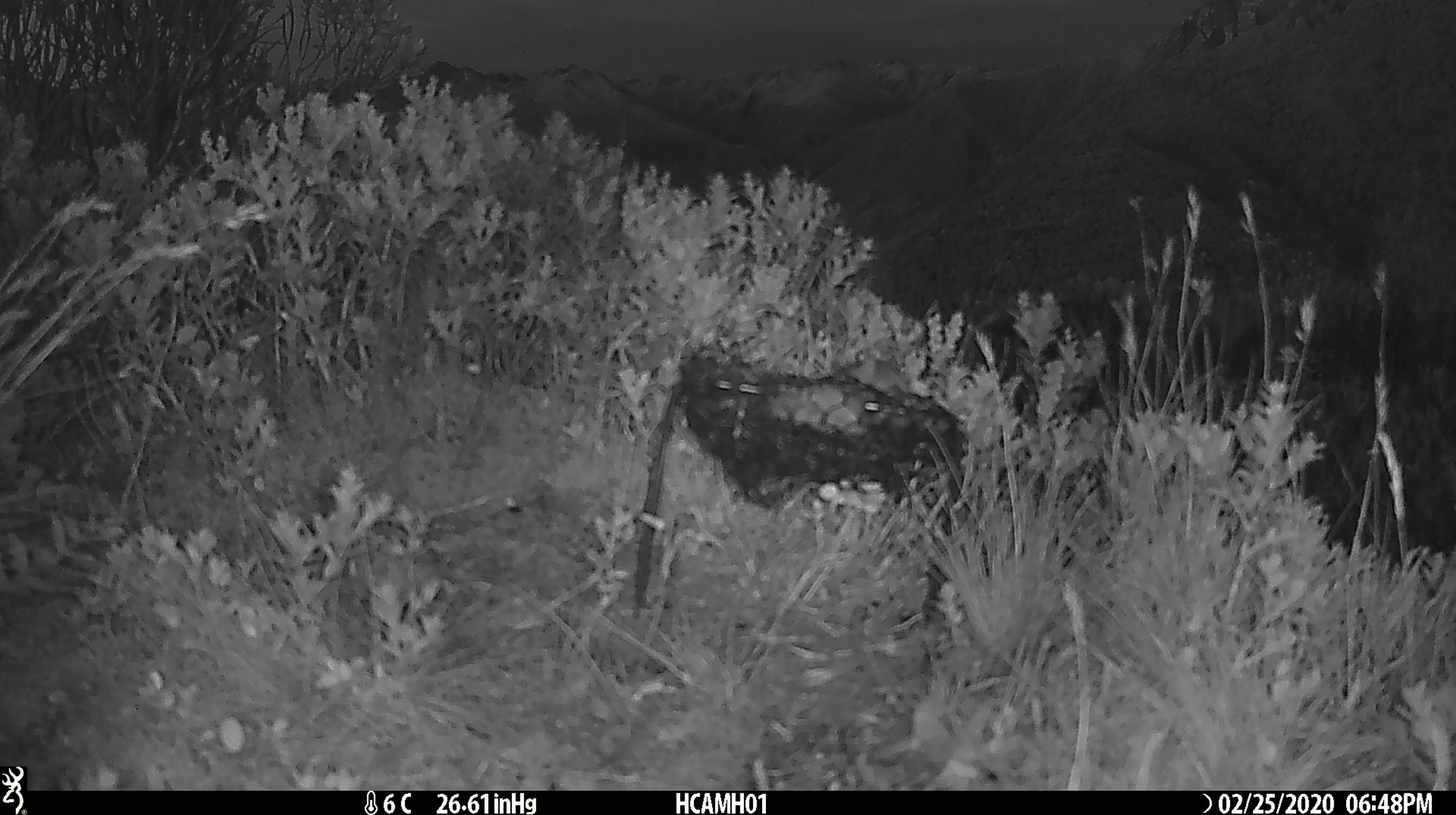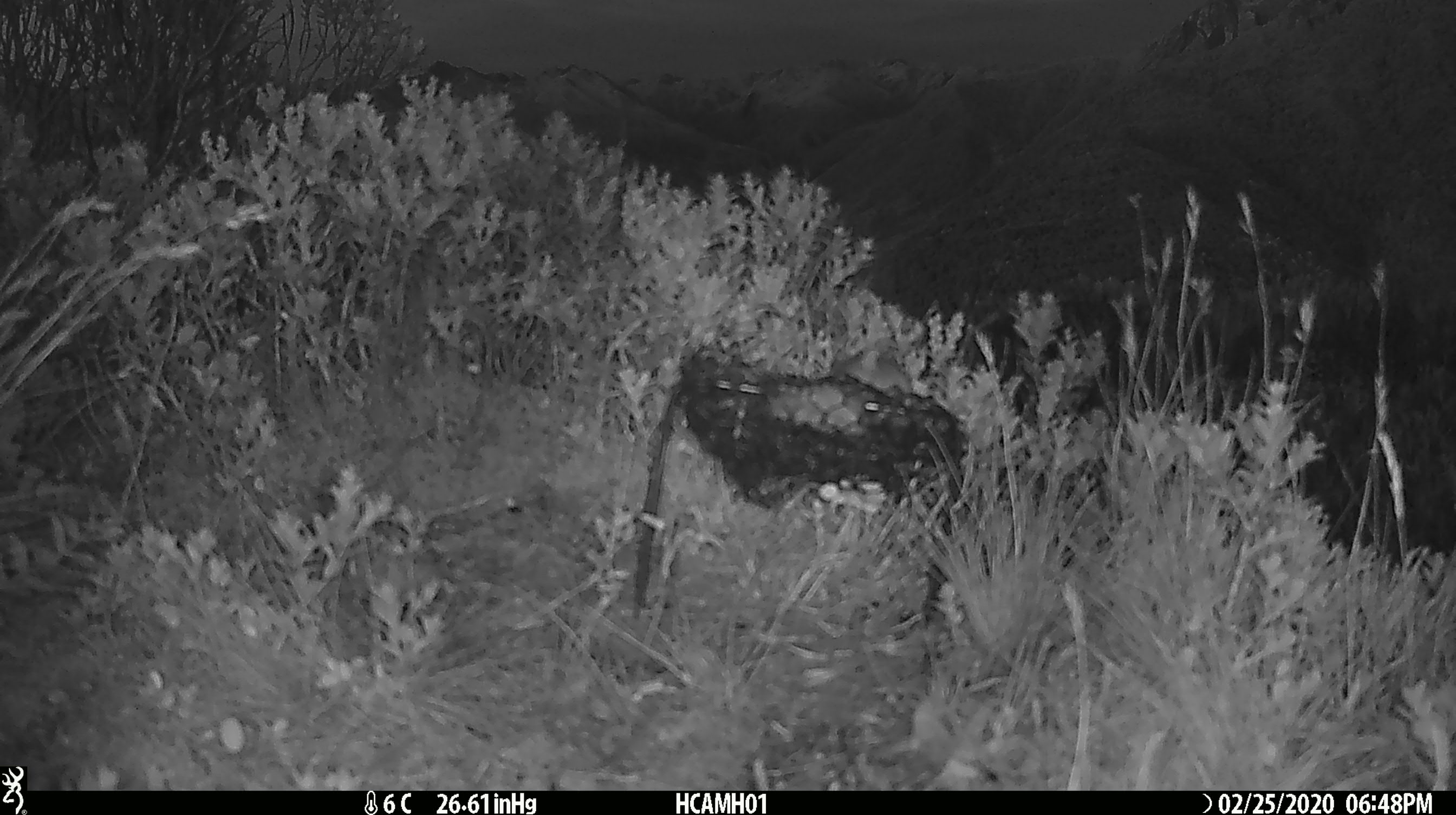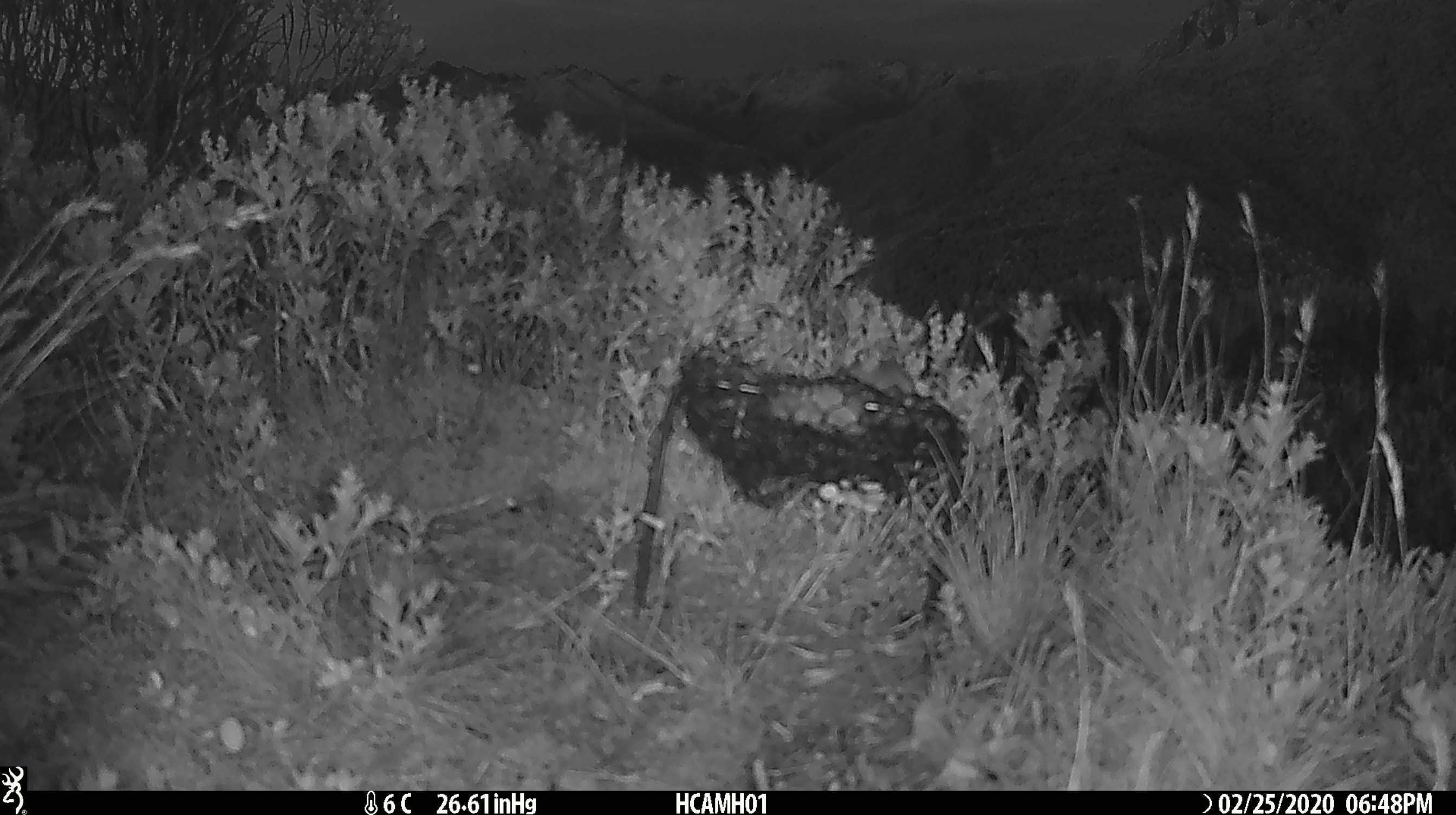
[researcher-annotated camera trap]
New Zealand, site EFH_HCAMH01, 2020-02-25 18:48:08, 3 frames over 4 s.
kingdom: Animalia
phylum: Chordata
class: Mammalia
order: Rodentia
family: Muridae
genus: Mus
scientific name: Mus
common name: mouse